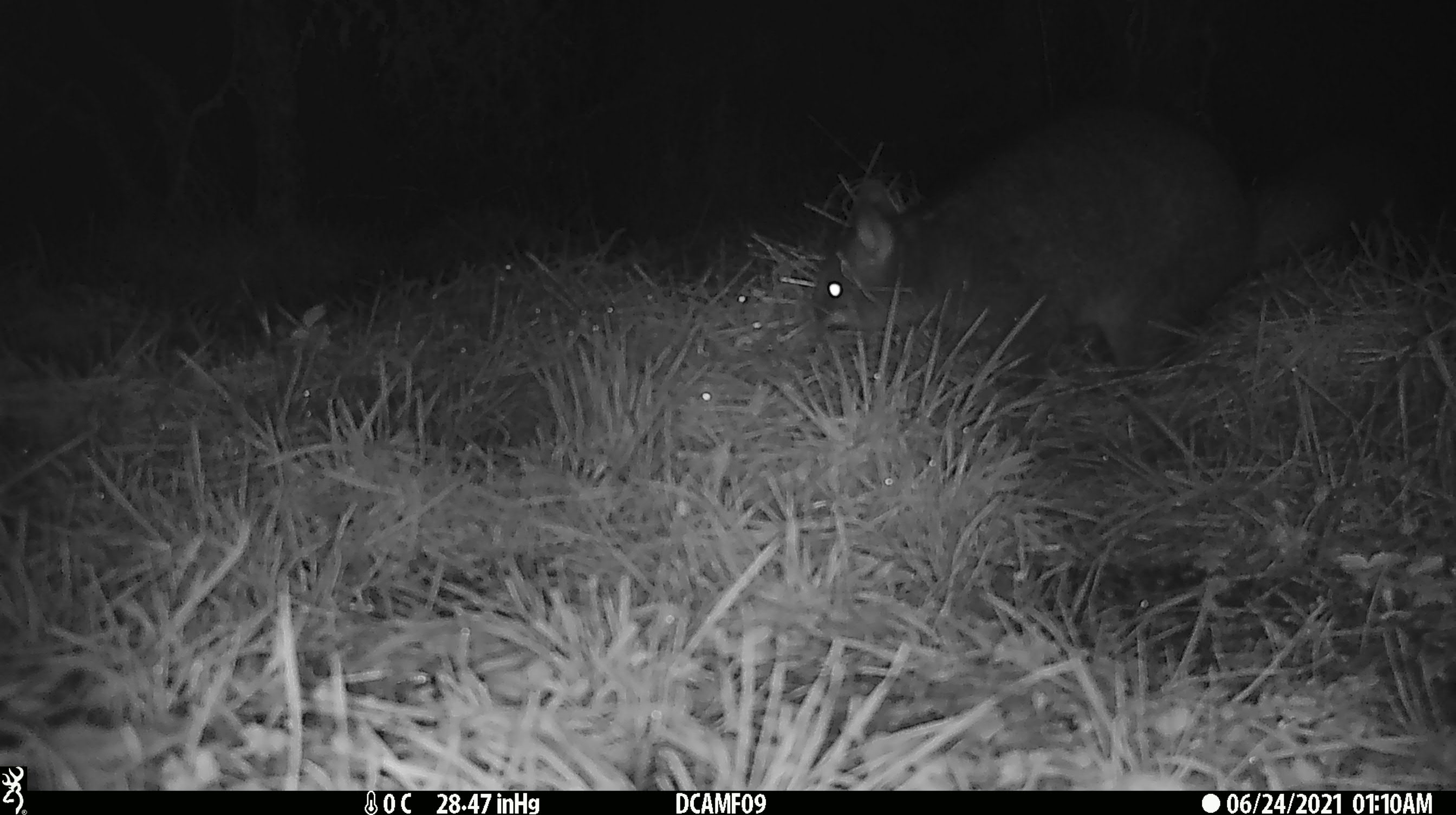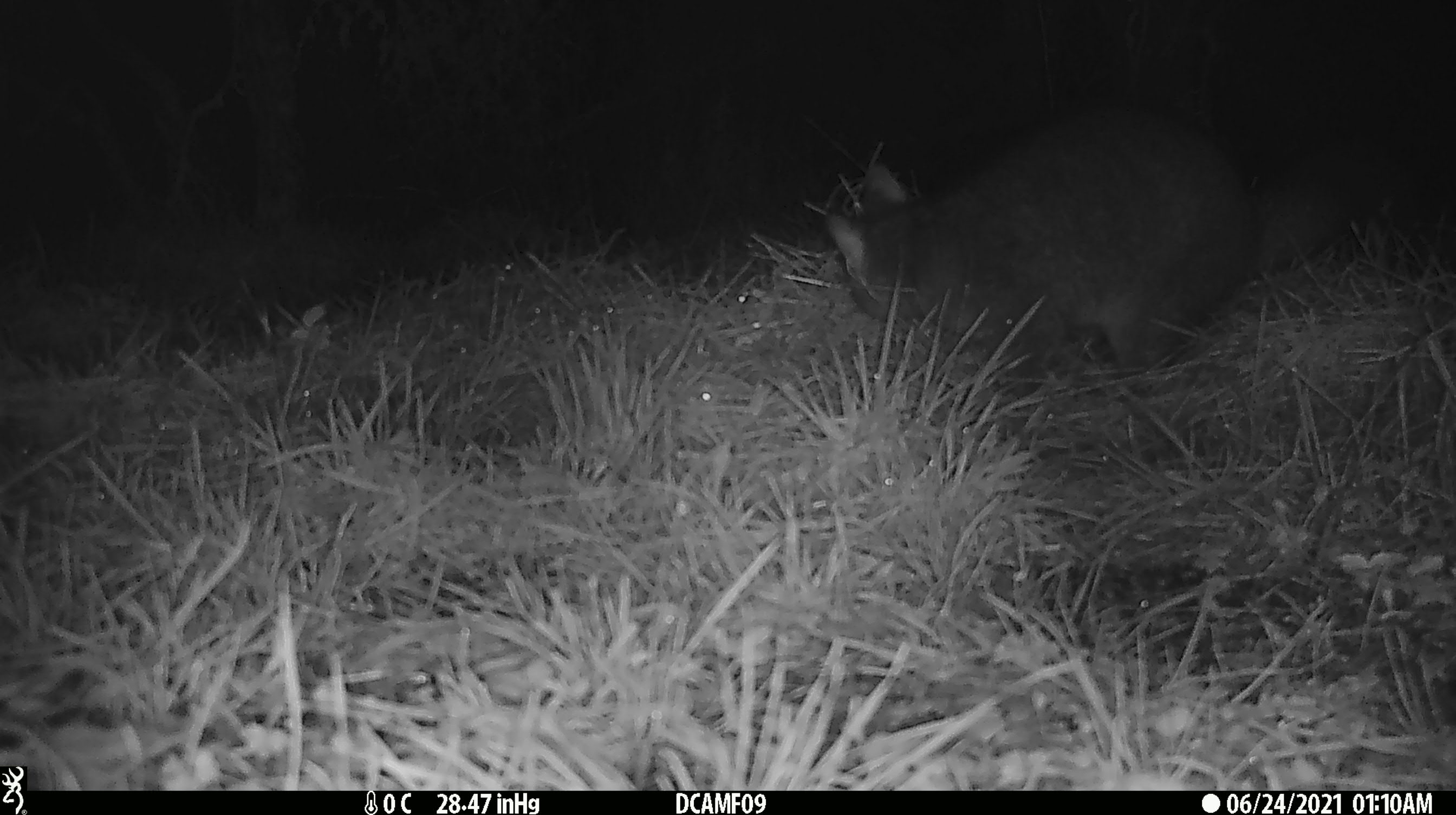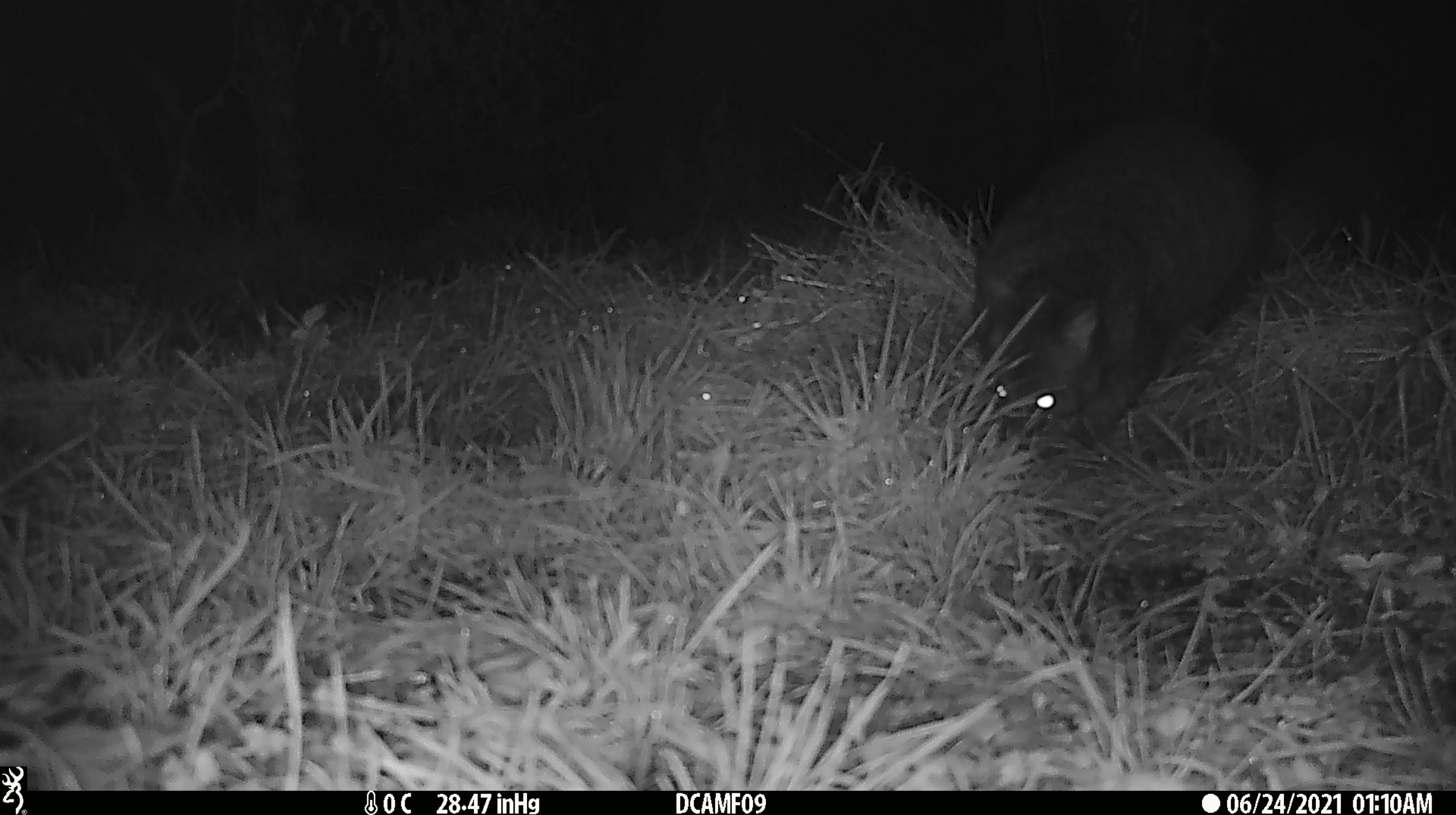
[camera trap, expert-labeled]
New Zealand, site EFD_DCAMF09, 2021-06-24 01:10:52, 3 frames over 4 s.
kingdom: Animalia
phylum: Chordata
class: Mammalia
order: Diprotodontia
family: Phalangeridae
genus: Trichosurus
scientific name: Trichosurus vulpecula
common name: common brushtail possum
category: possum